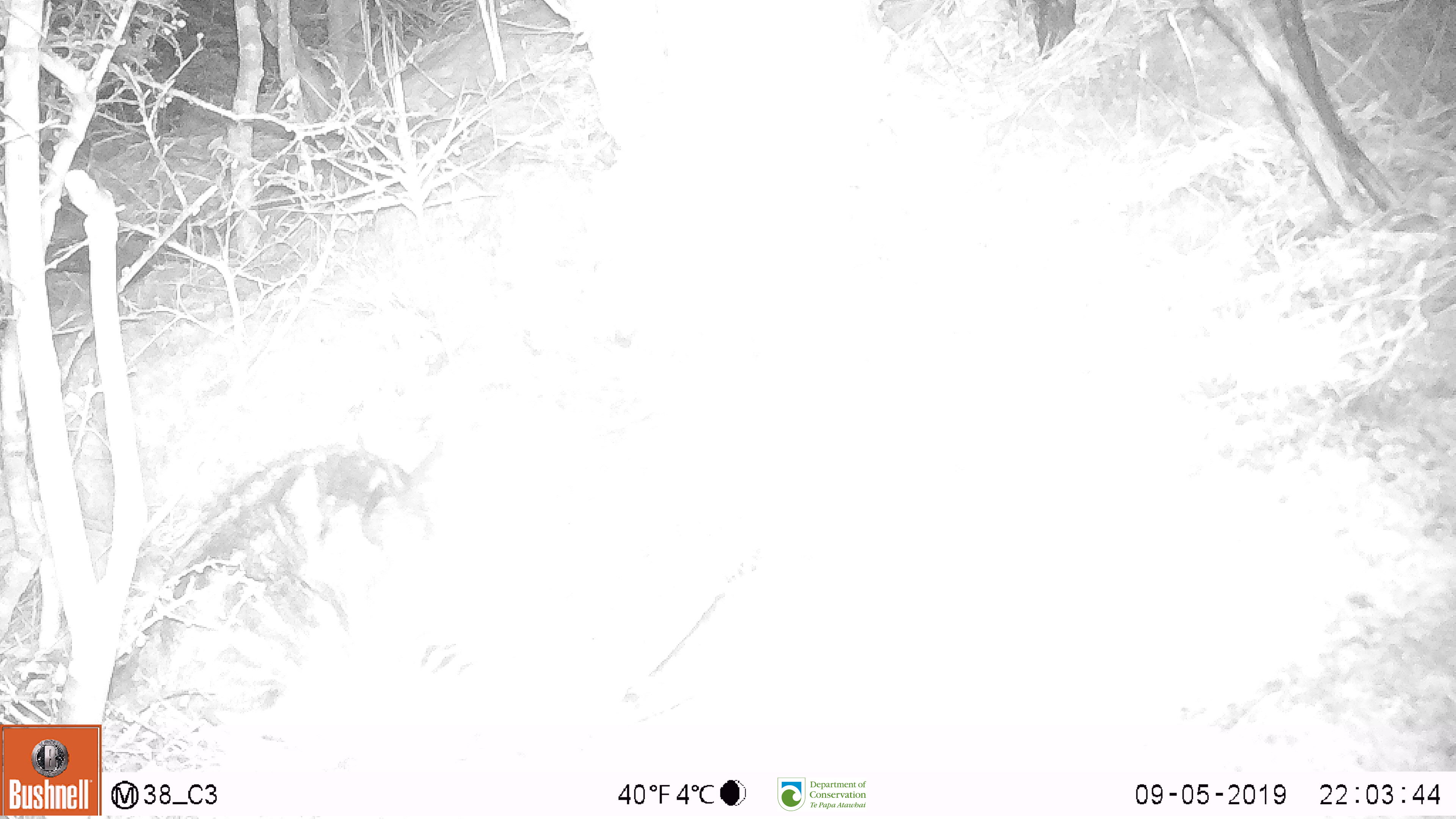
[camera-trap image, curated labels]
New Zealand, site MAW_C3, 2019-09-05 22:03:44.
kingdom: Animalia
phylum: Chordata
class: Mammalia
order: Carnivora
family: Felidae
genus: Felis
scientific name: Felis catus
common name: domestic cat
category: cat